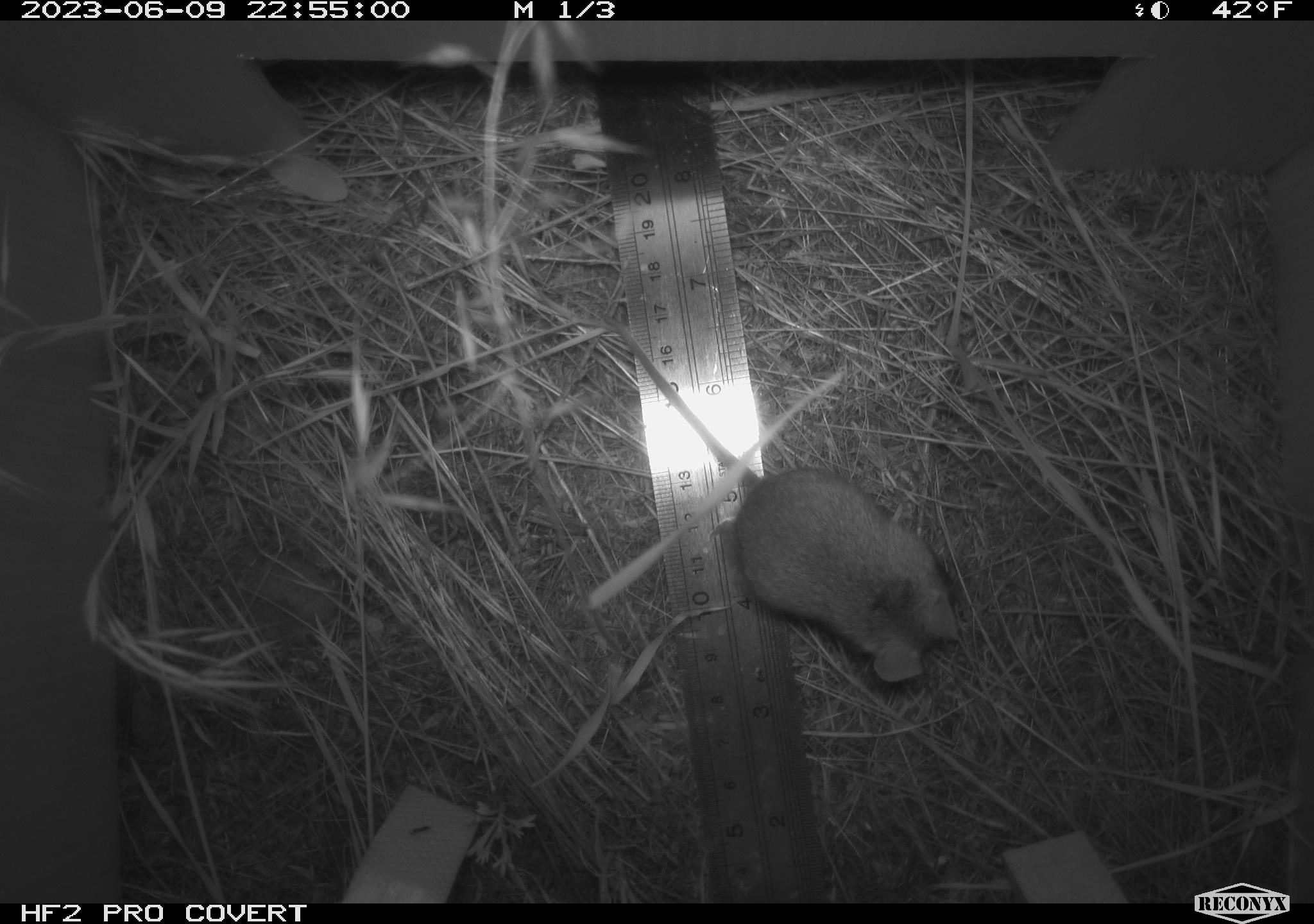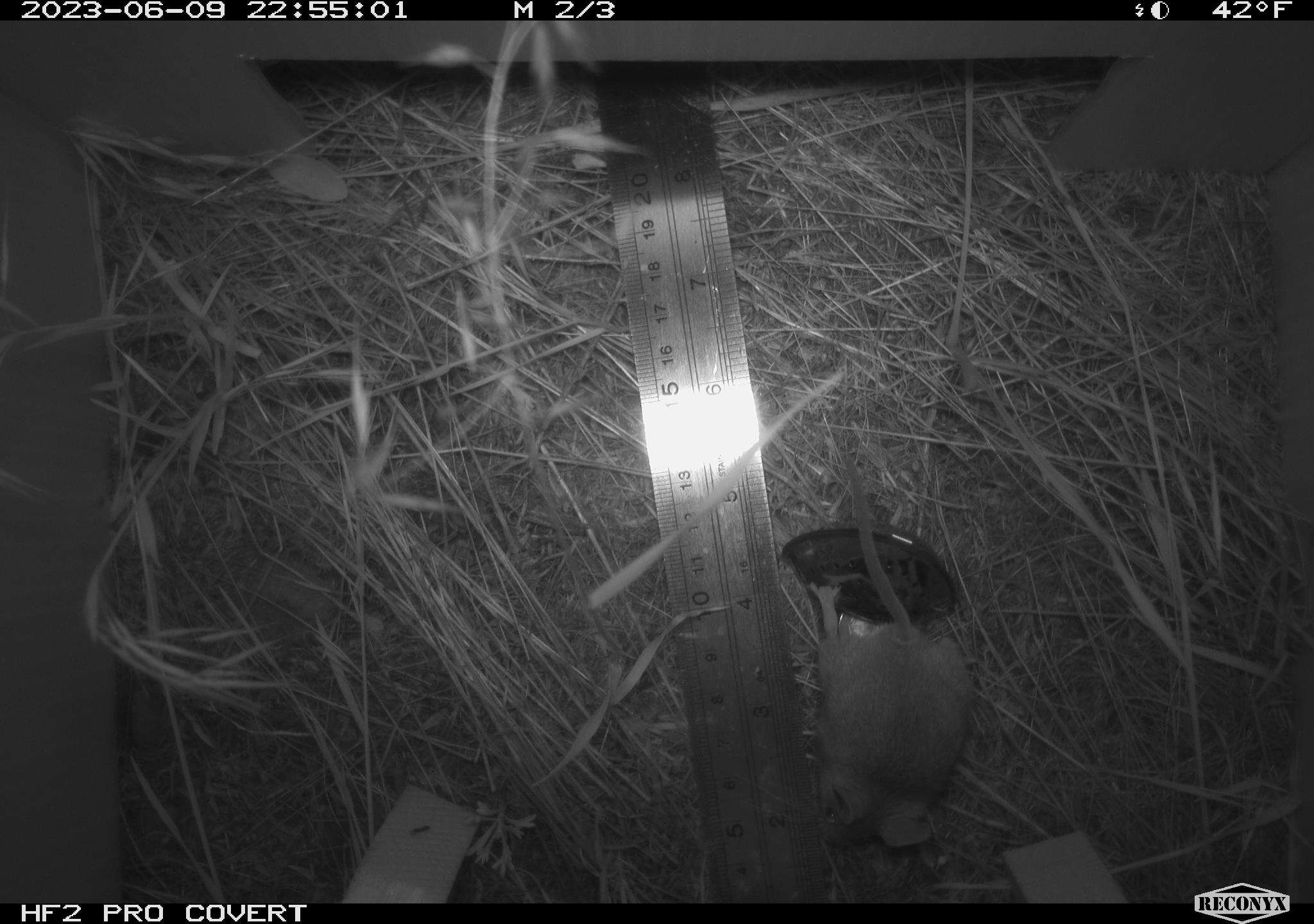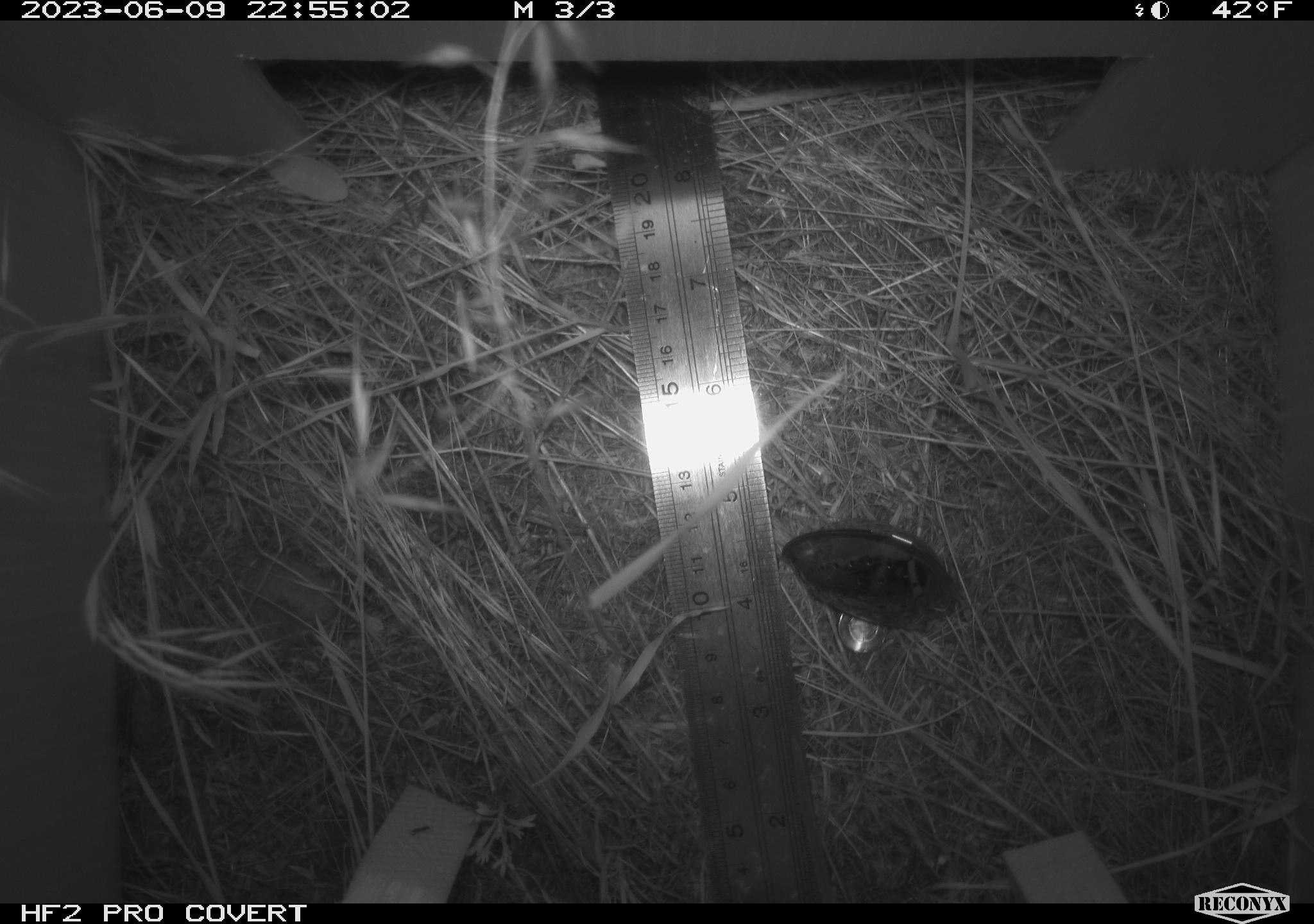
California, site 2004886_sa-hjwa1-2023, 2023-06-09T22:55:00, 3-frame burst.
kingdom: Animalia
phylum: Chordata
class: Mammalia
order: Rodentia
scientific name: Rodentia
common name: mouse species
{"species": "mouse species (Rodentia)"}